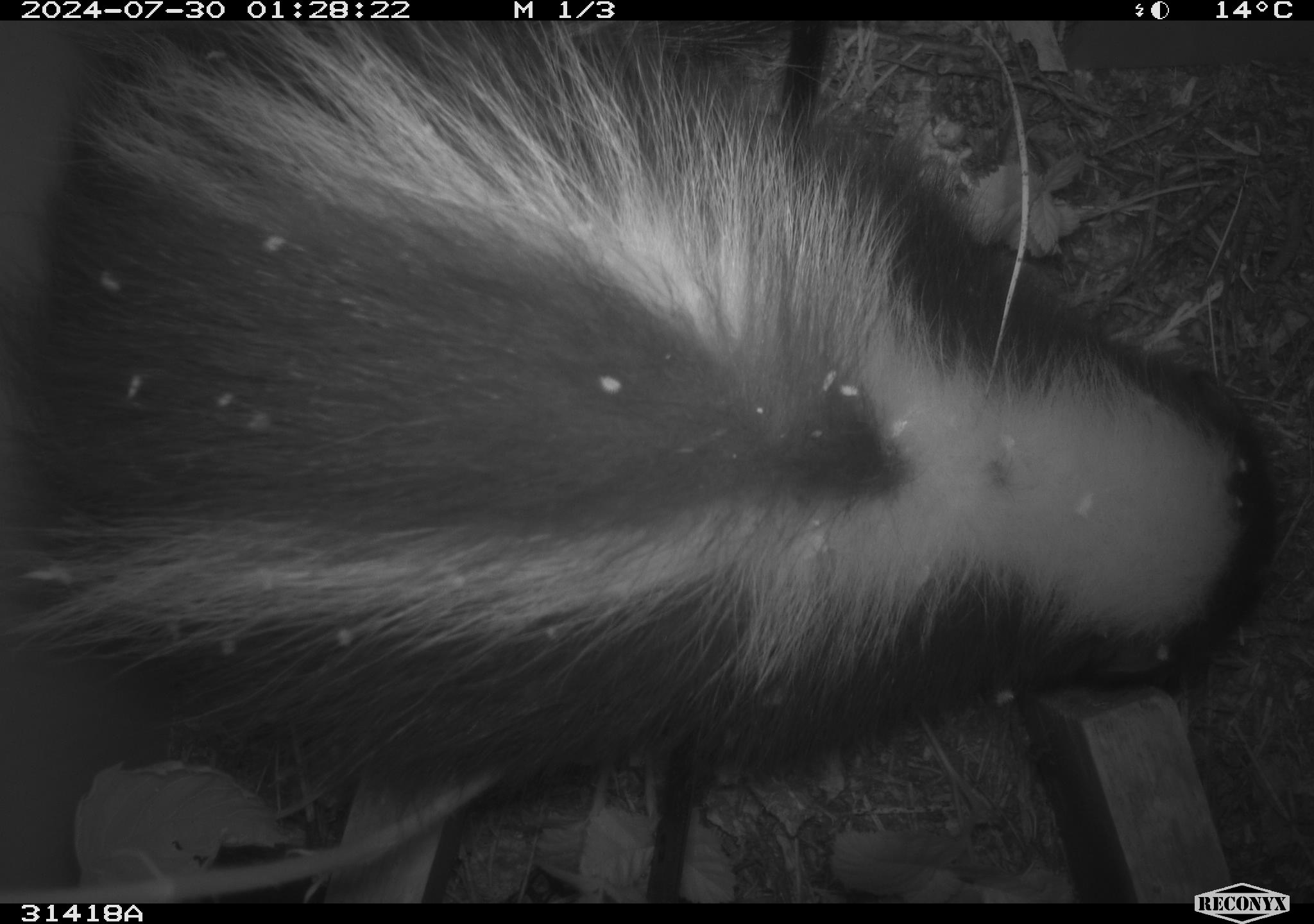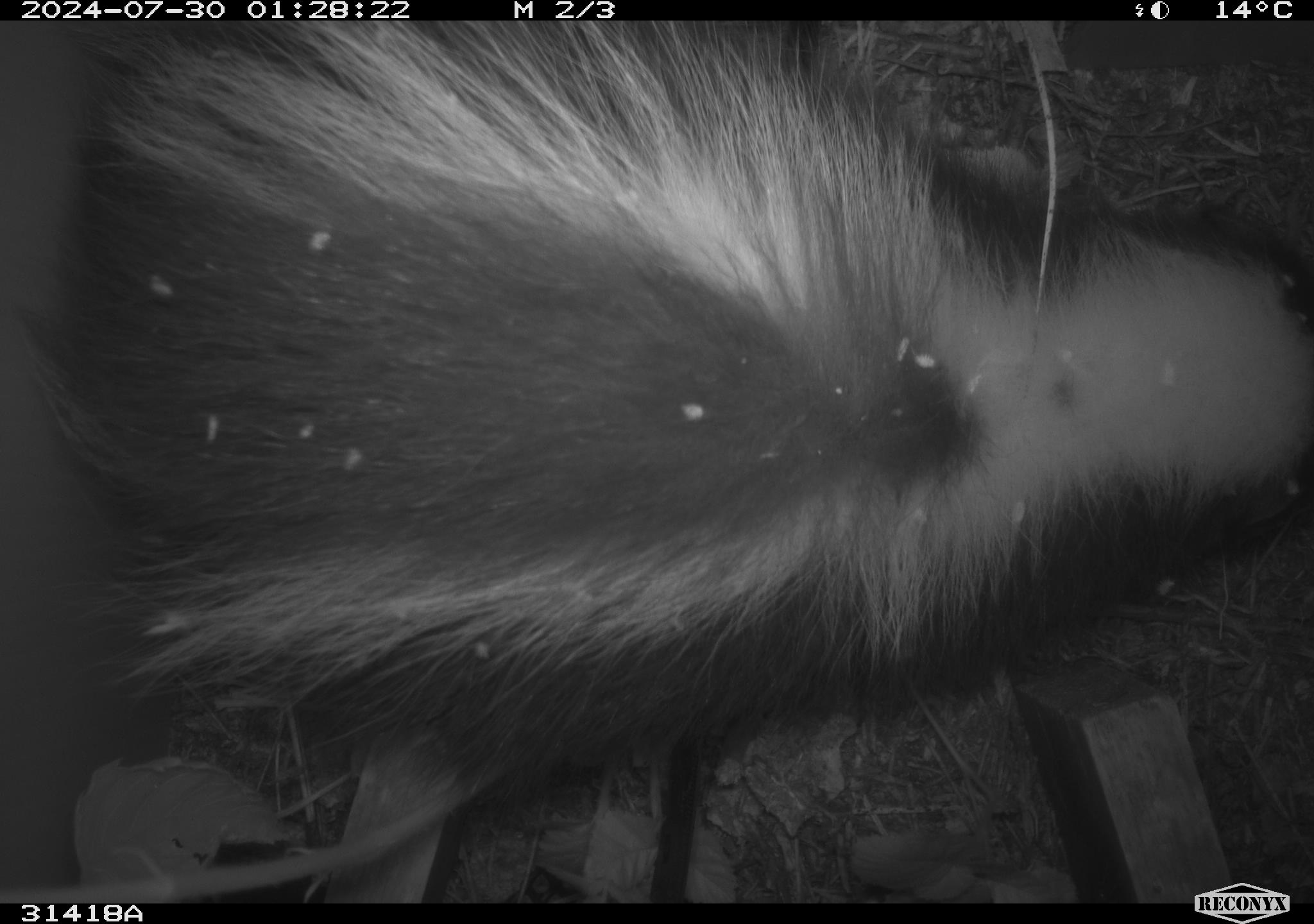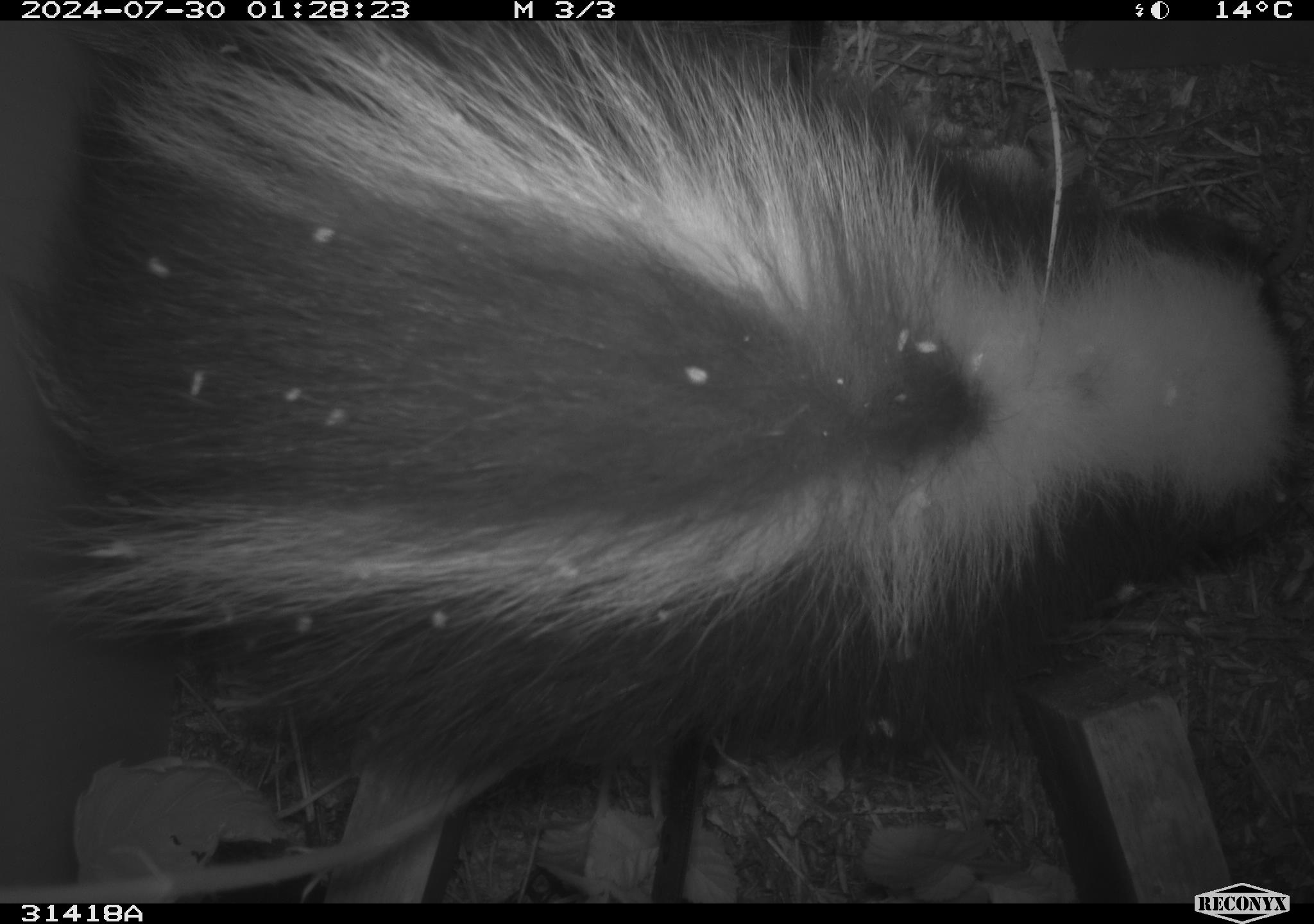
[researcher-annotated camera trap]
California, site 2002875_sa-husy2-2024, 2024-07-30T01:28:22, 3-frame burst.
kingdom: Animalia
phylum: Chordata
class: Mammalia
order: Carnivora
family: Mephitidae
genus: Mephitis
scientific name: Mephitis mephitis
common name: striped skunk